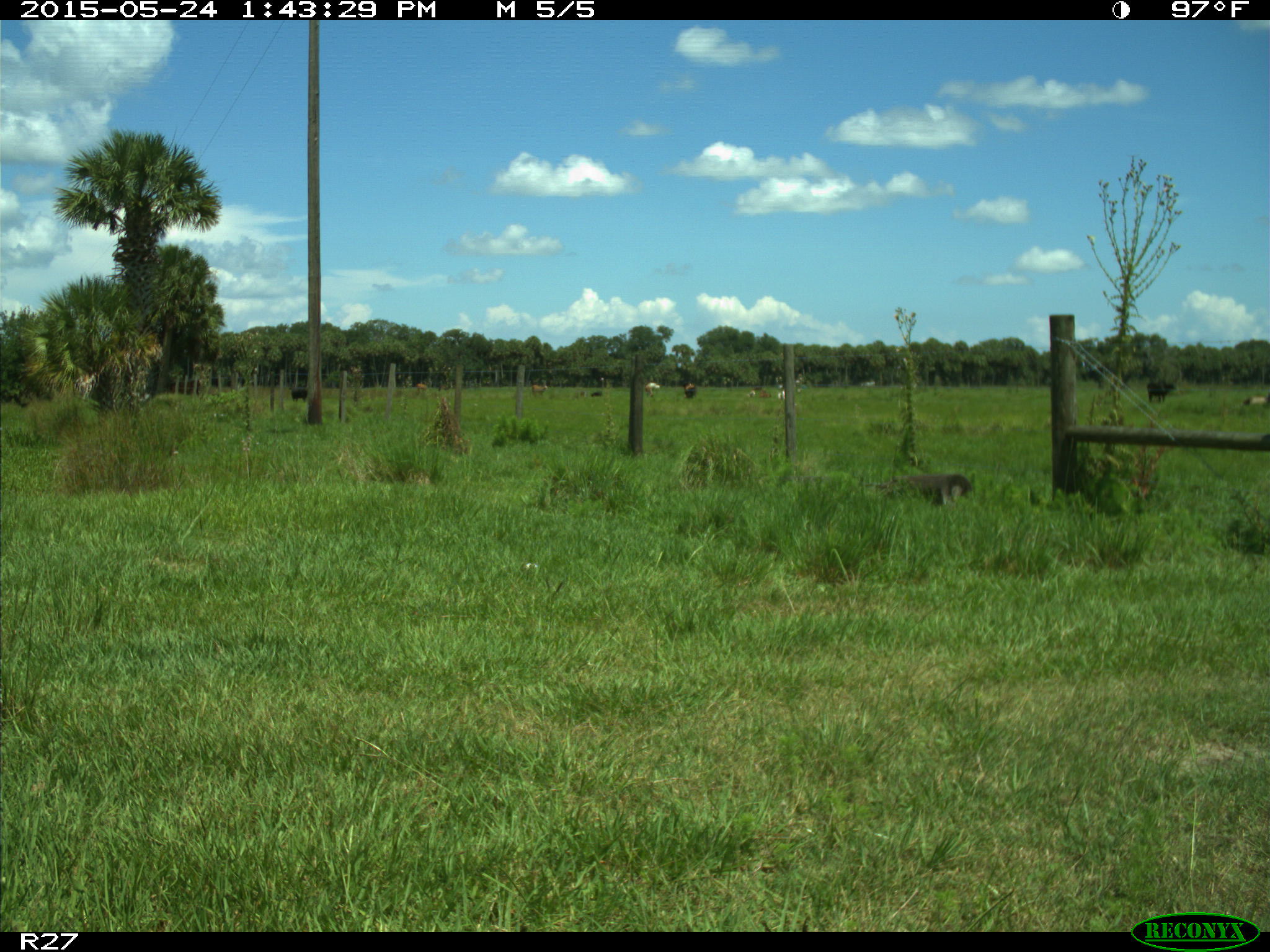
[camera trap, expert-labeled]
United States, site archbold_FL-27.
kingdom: Animalia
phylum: Chordata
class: Mammalia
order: Artiodactyla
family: Bovidae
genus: Bos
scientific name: Bos taurus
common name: domestic cow